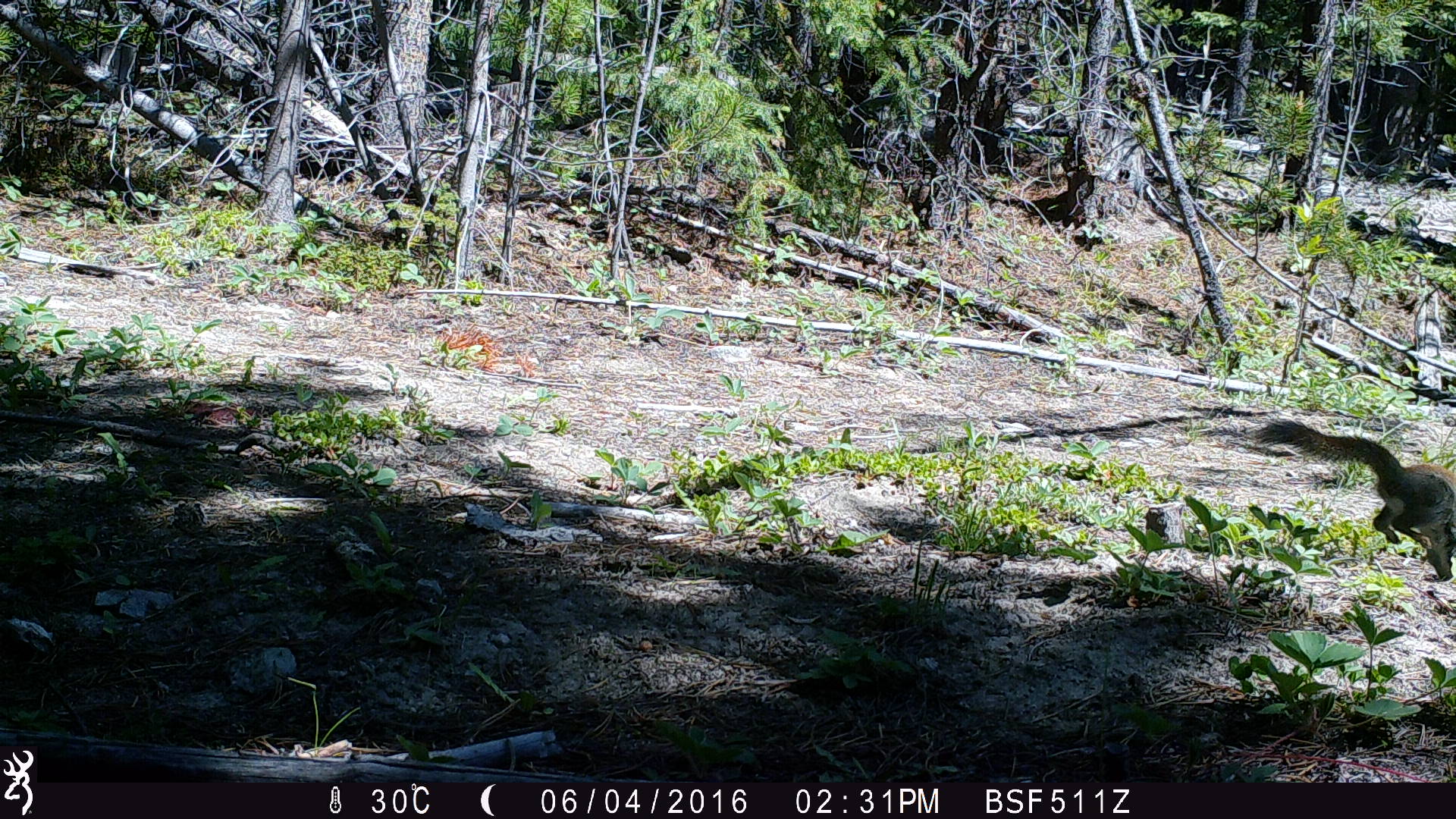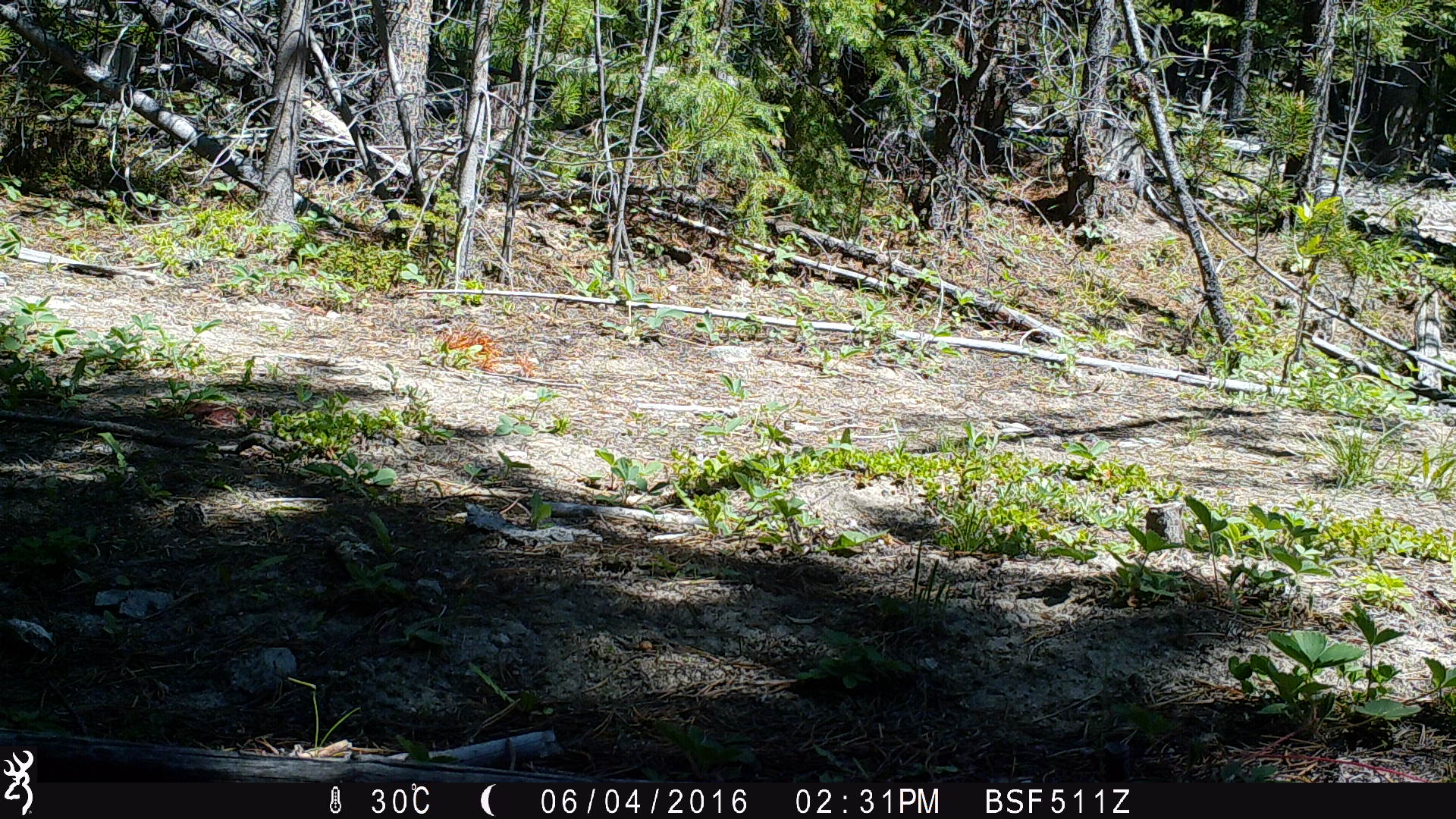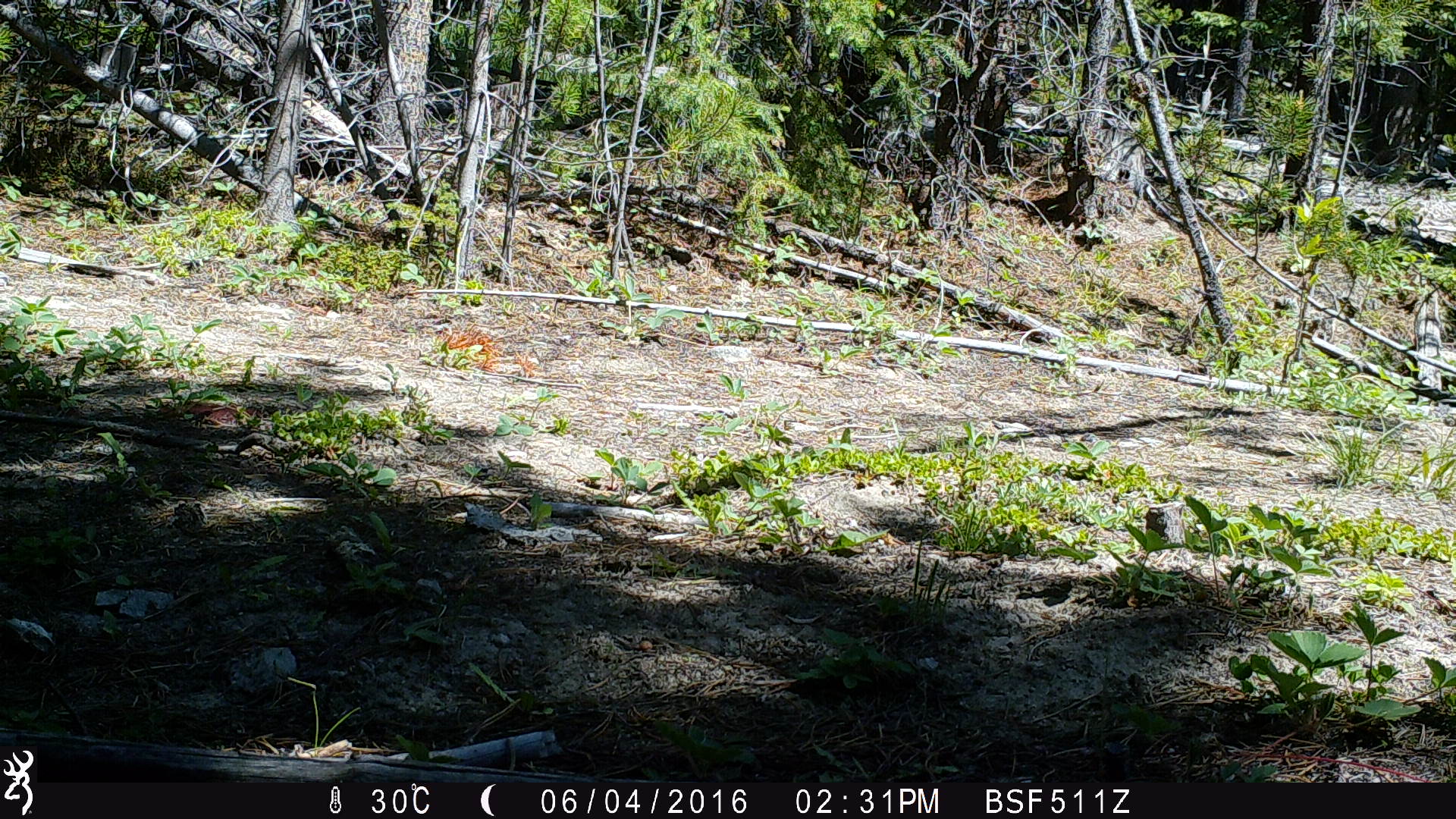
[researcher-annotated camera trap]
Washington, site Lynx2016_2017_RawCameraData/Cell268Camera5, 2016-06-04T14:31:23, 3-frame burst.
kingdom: Animalia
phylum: Chordata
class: Mammalia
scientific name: Mammalia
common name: small mammal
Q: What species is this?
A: Small mammal (Mammalia).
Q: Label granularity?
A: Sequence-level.